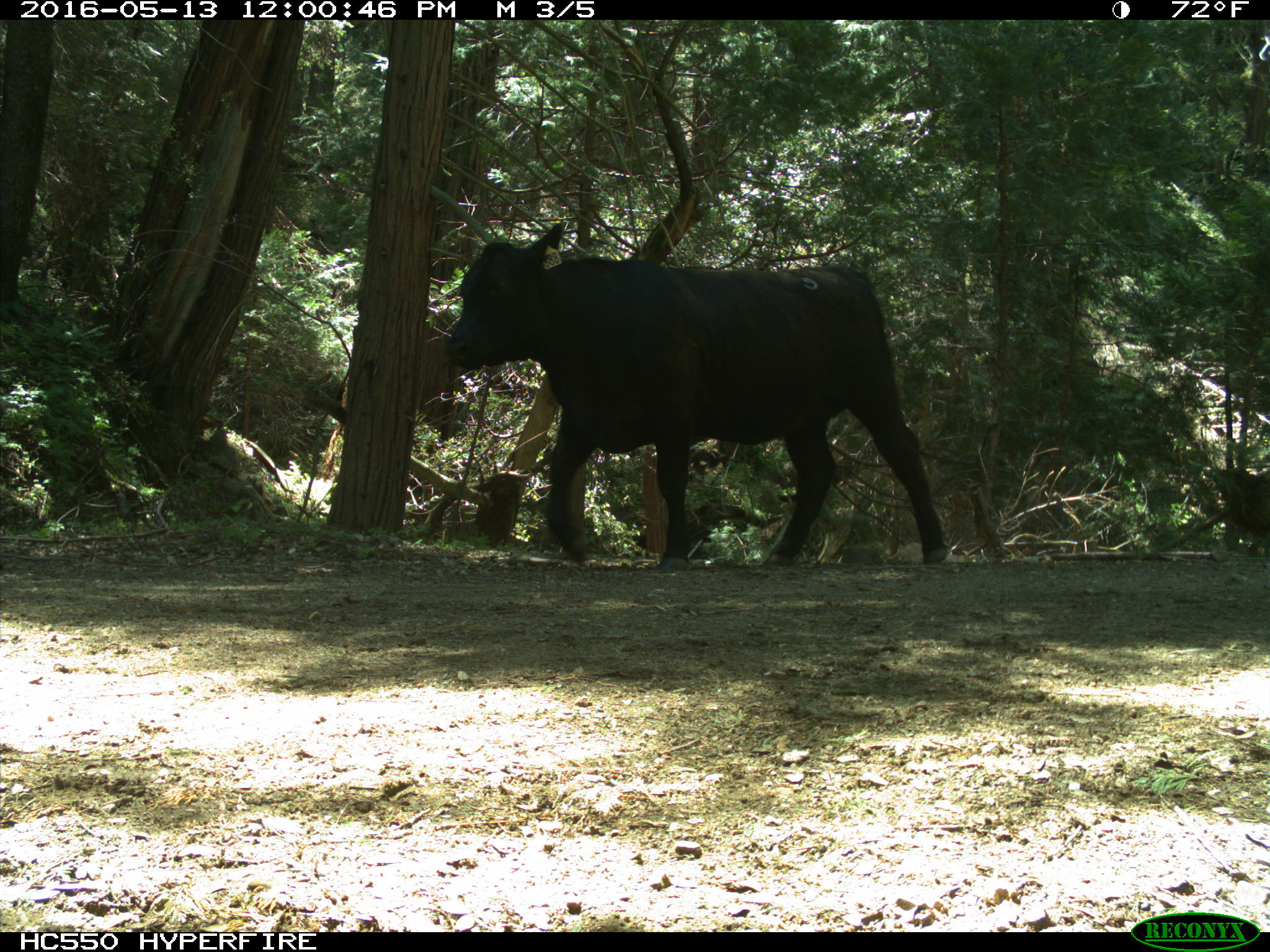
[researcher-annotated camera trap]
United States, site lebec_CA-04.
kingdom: Animalia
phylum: Chordata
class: Mammalia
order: Artiodactyla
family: Bovidae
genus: Bos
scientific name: Bos taurus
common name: domestic cow